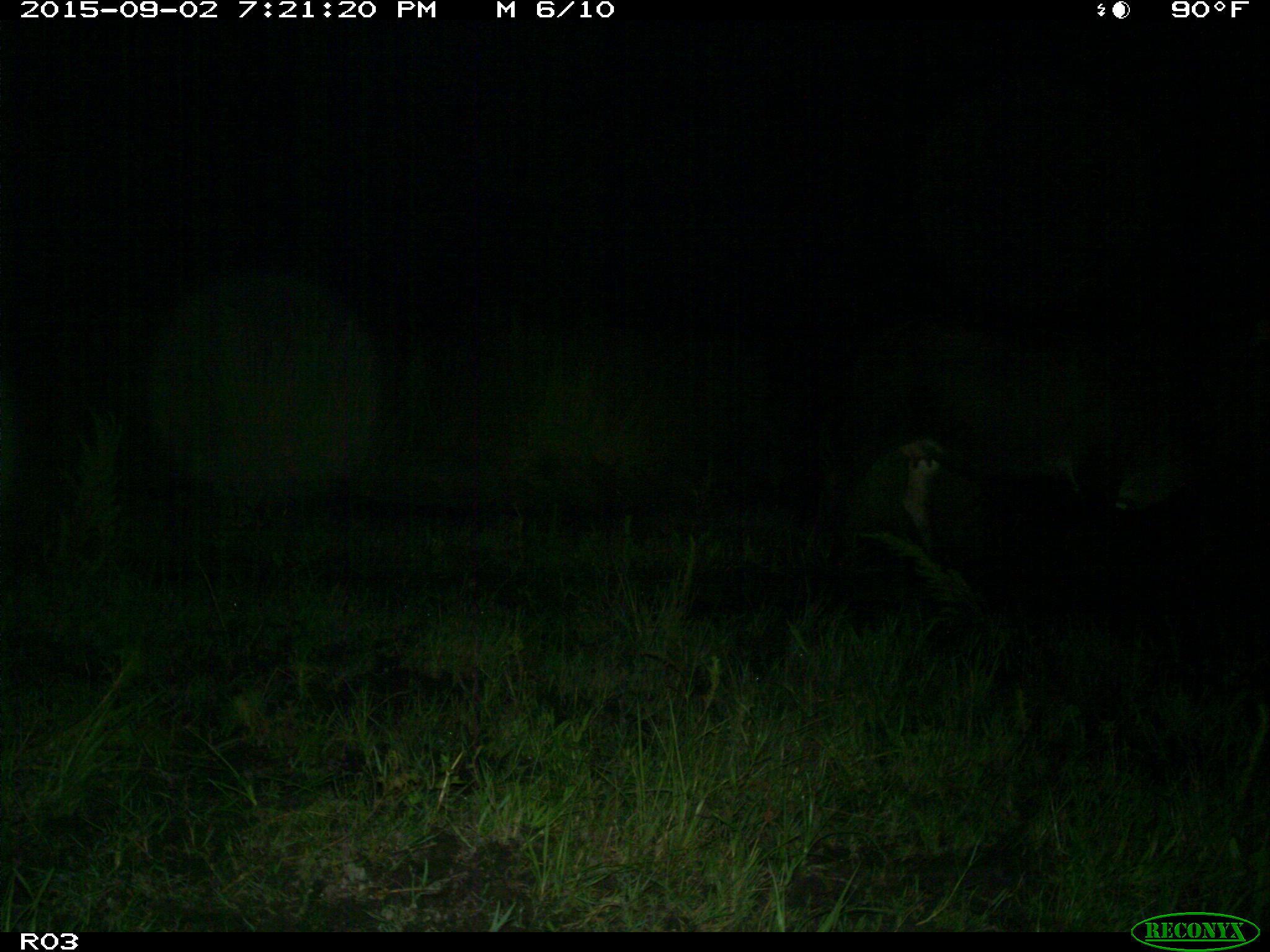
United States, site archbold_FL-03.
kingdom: Animalia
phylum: Chordata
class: Mammalia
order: Artiodactyla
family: Bovidae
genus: Bos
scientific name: Bos taurus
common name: domestic cow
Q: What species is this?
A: Bos taurus (domestic cow).